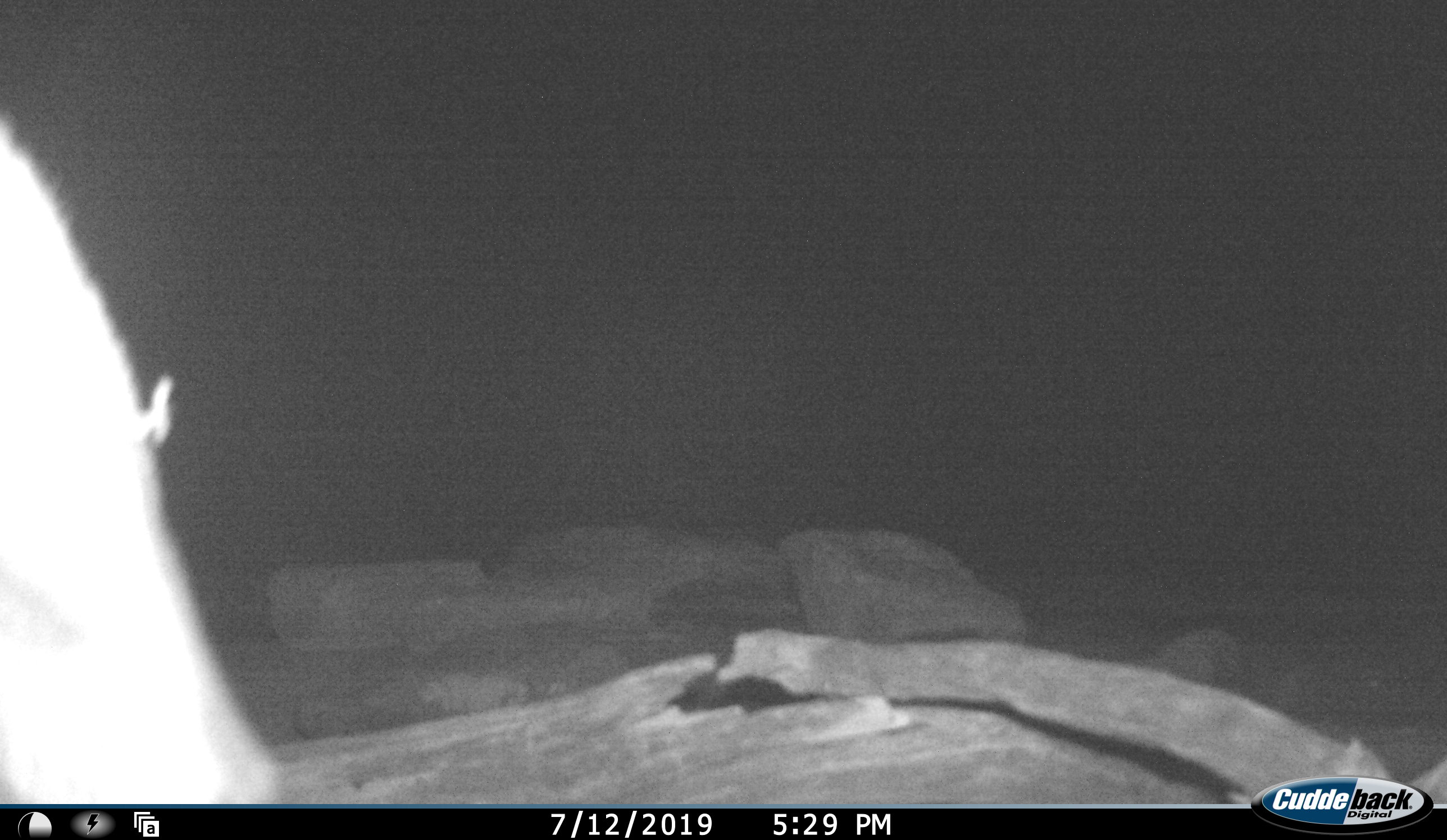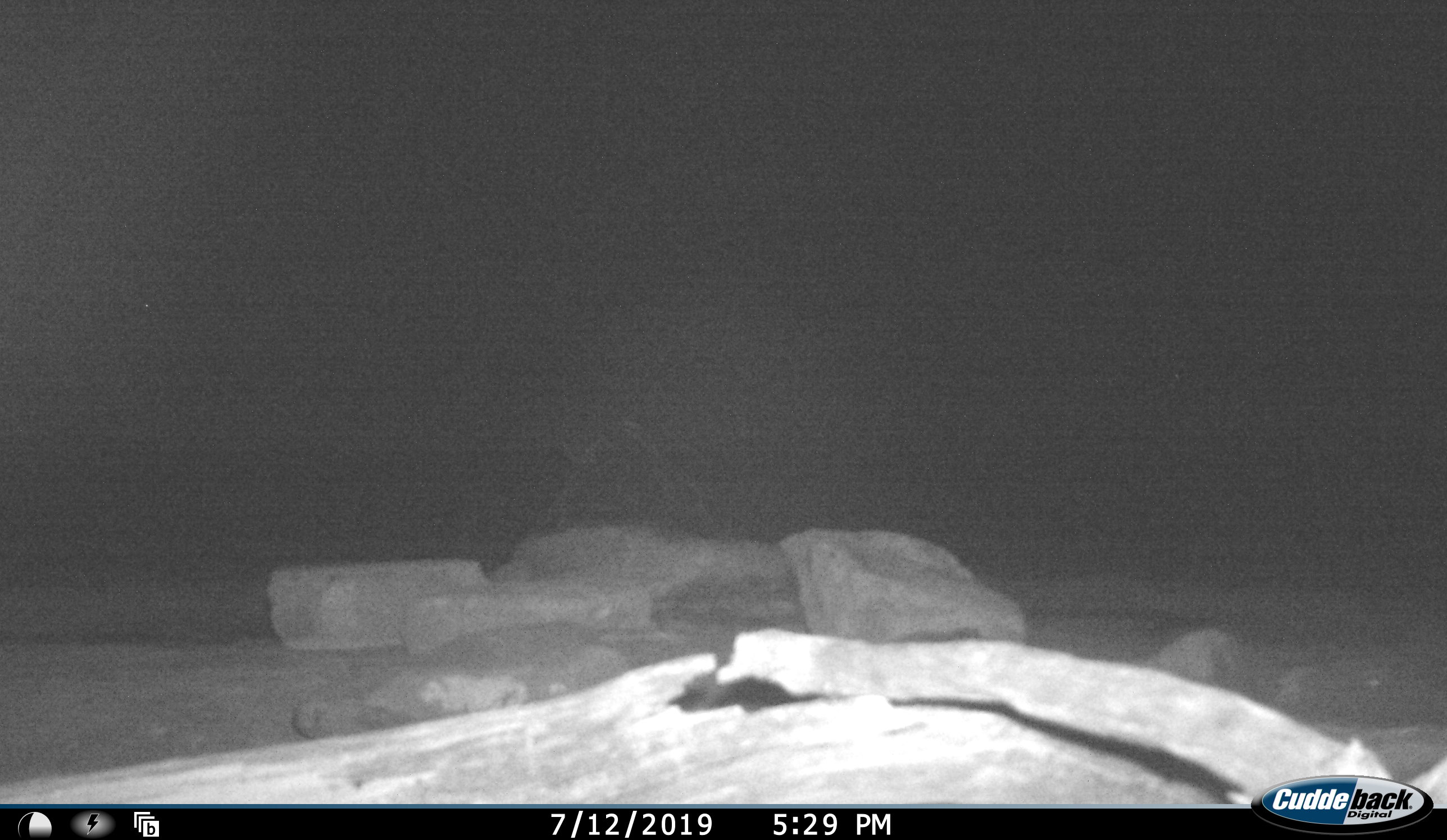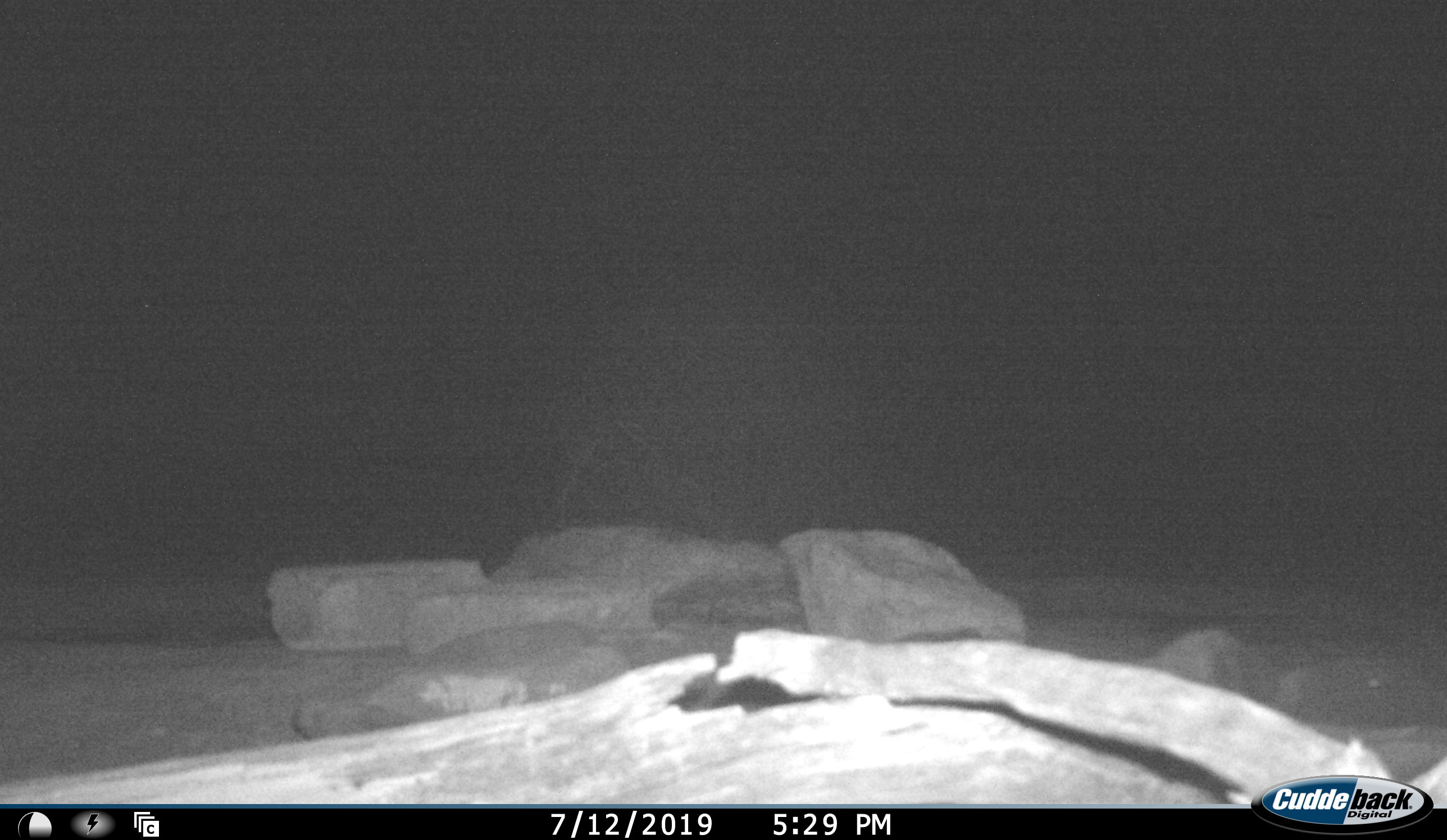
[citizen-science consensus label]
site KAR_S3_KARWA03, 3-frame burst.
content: unidentified animal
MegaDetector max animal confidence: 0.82